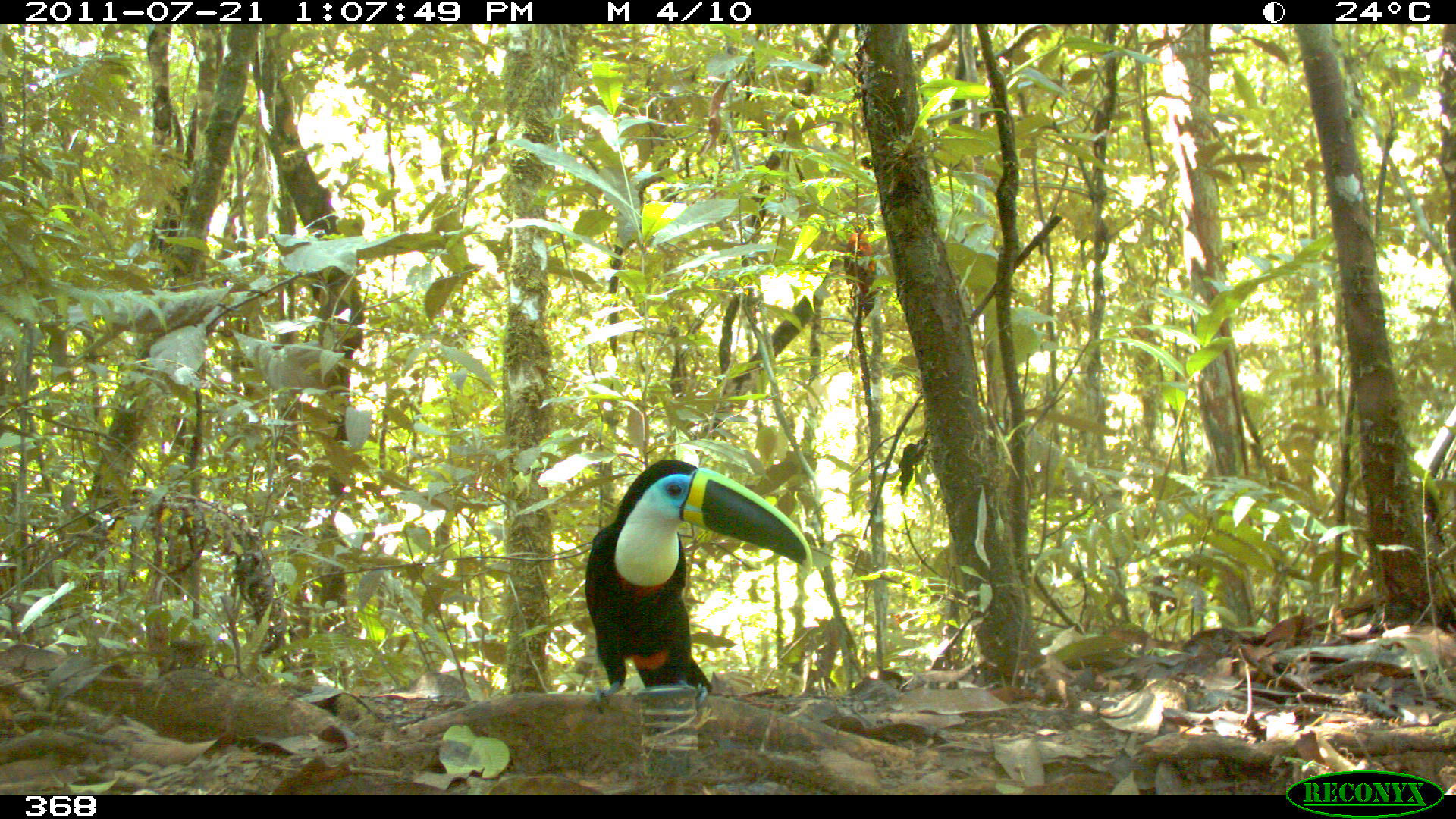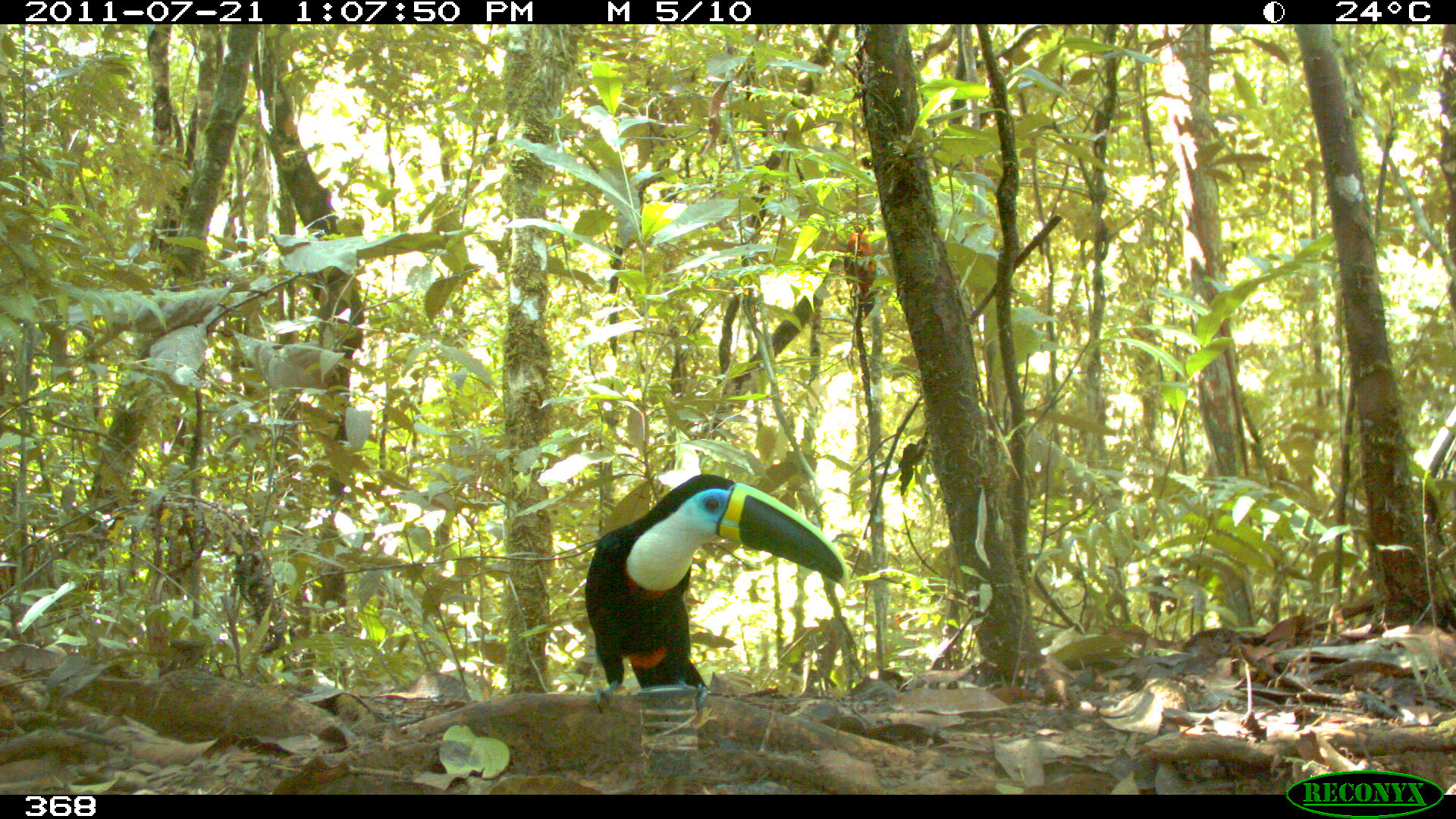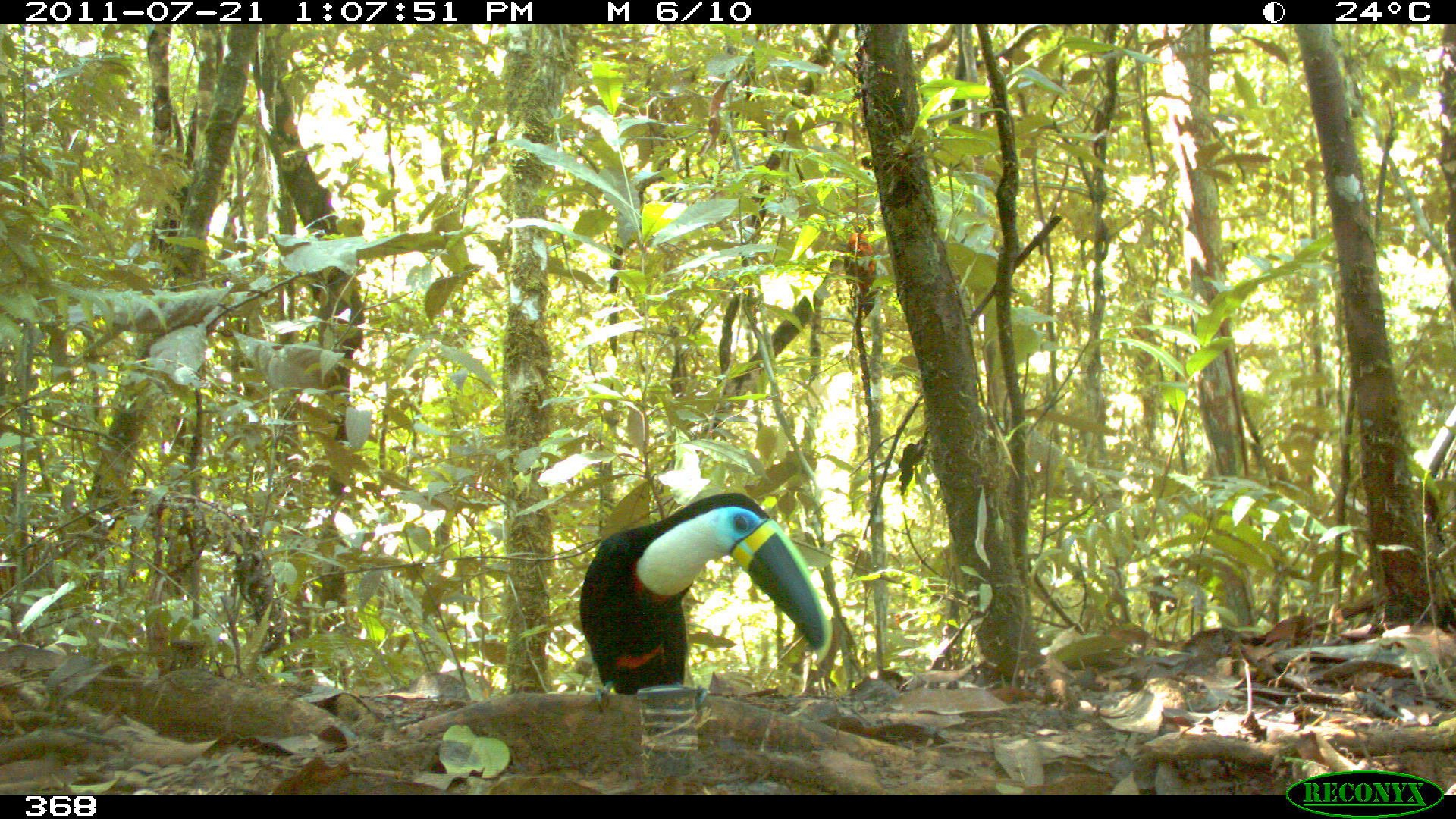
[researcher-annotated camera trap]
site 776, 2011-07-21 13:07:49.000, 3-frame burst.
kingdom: Animalia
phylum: Chordata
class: Aves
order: Piciformes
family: Ramphastidae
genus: Ramphastos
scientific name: Ramphastos tucanus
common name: white-throated toucan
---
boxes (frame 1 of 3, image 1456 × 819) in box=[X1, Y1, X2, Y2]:
ramphastos tucanus: box=[581, 458, 810, 712]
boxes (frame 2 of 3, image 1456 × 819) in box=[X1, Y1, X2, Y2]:
ramphastos tucanus: box=[581, 471, 850, 712]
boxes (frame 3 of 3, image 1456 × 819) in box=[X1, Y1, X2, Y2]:
ramphastos tucanus: box=[578, 490, 830, 713]